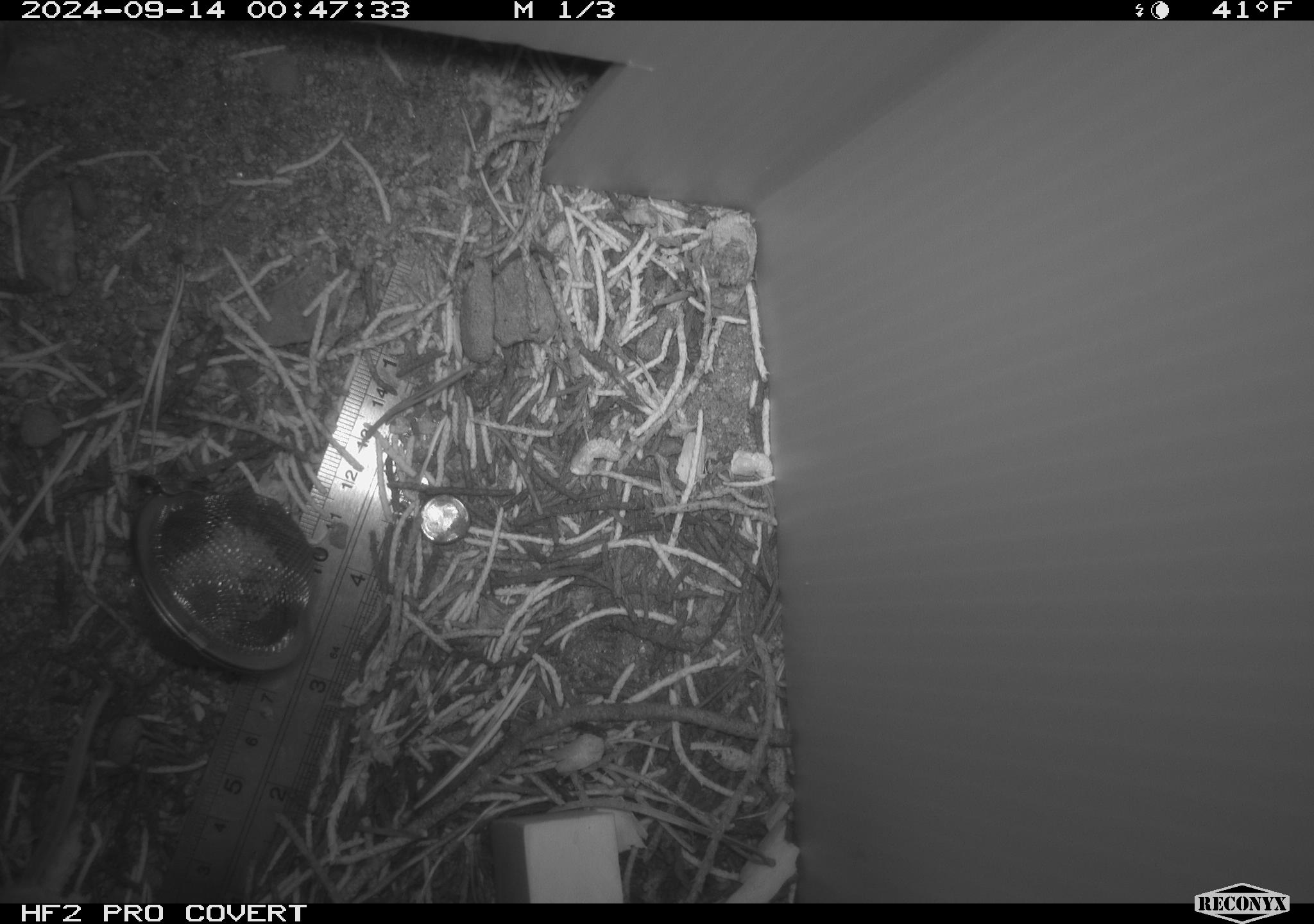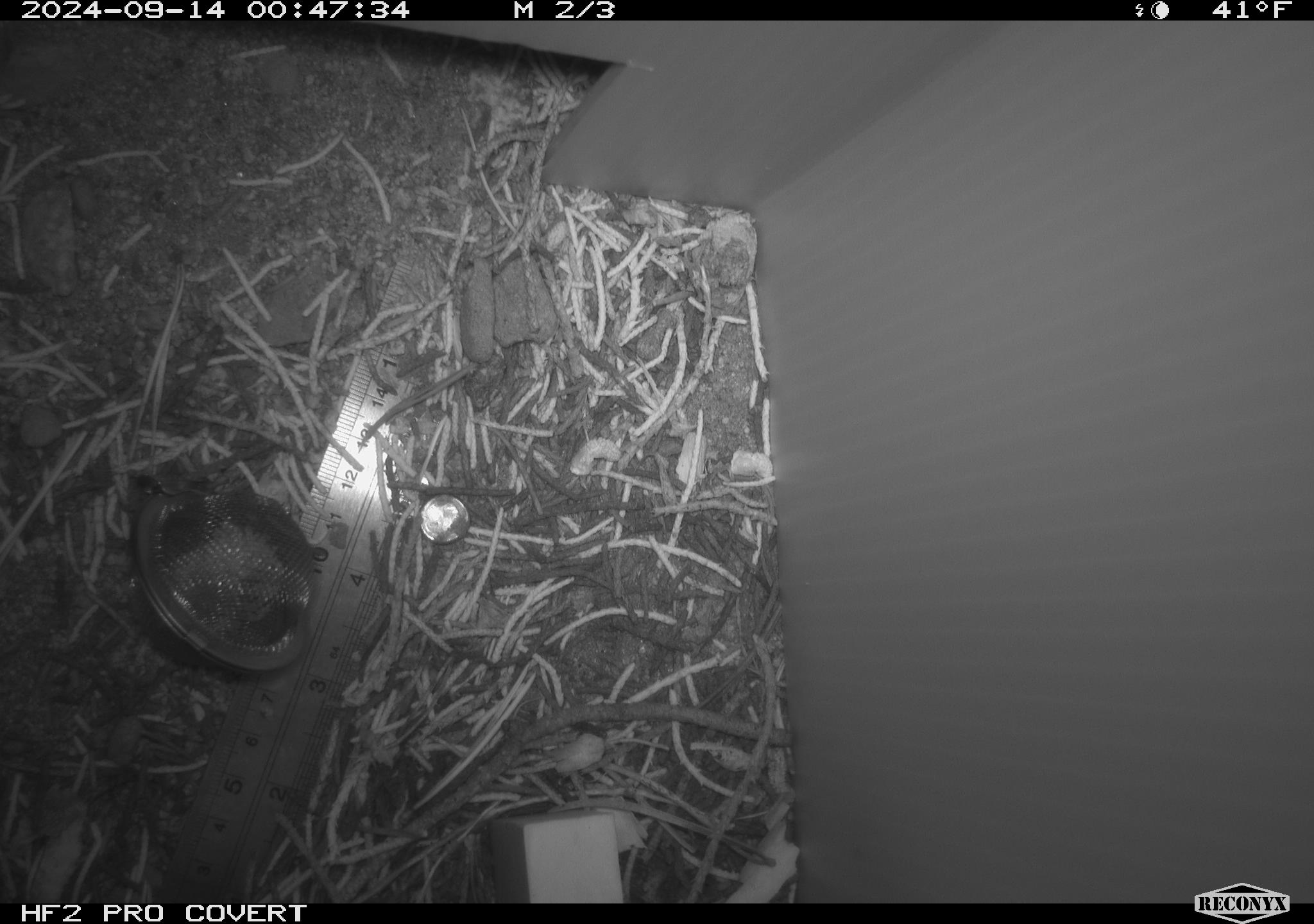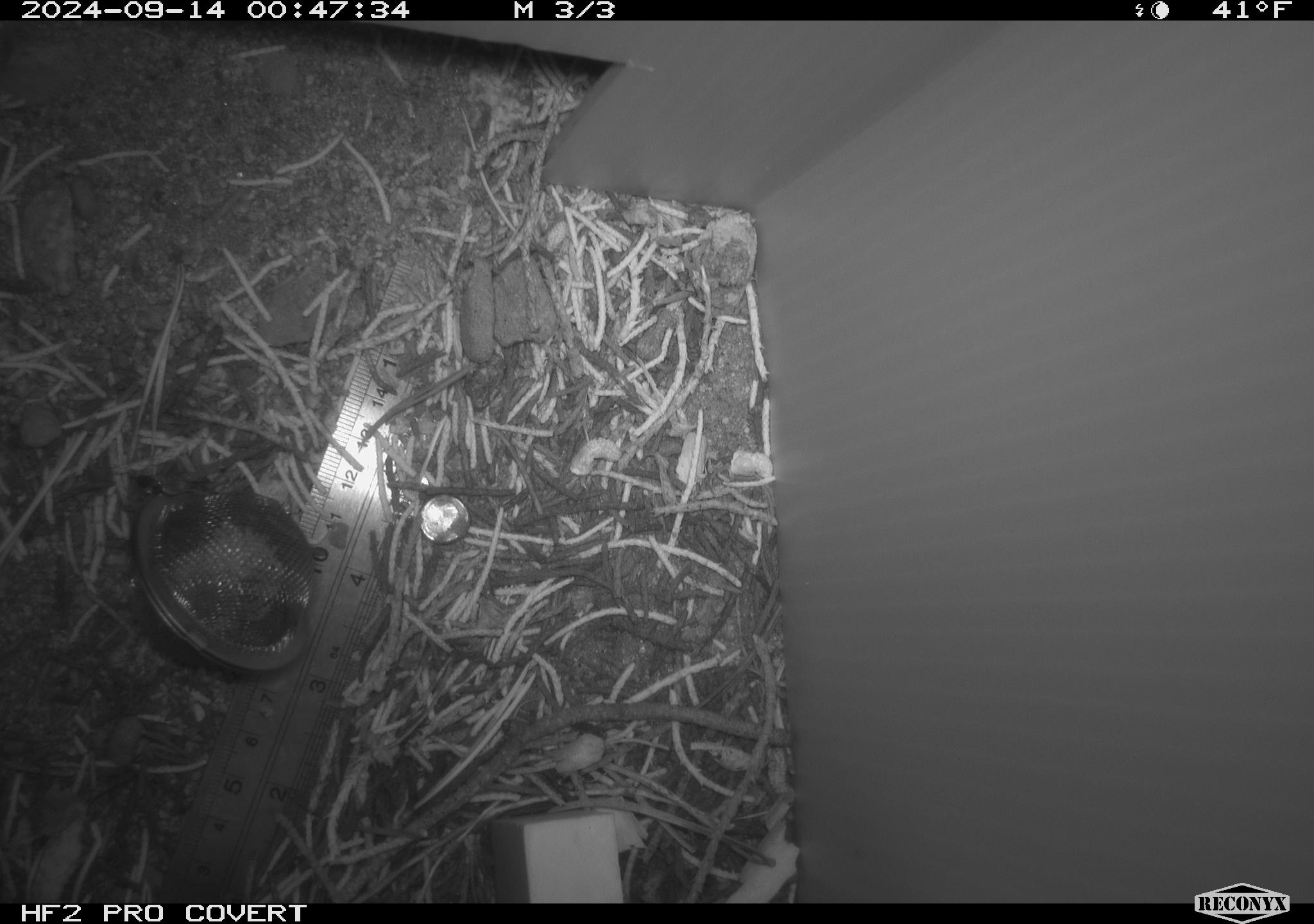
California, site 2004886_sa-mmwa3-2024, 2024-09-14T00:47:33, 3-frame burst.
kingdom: Animalia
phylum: Chordata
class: Mammalia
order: Rodentia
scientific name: Rodentia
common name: mouse species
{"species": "mouse species (Rodentia)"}